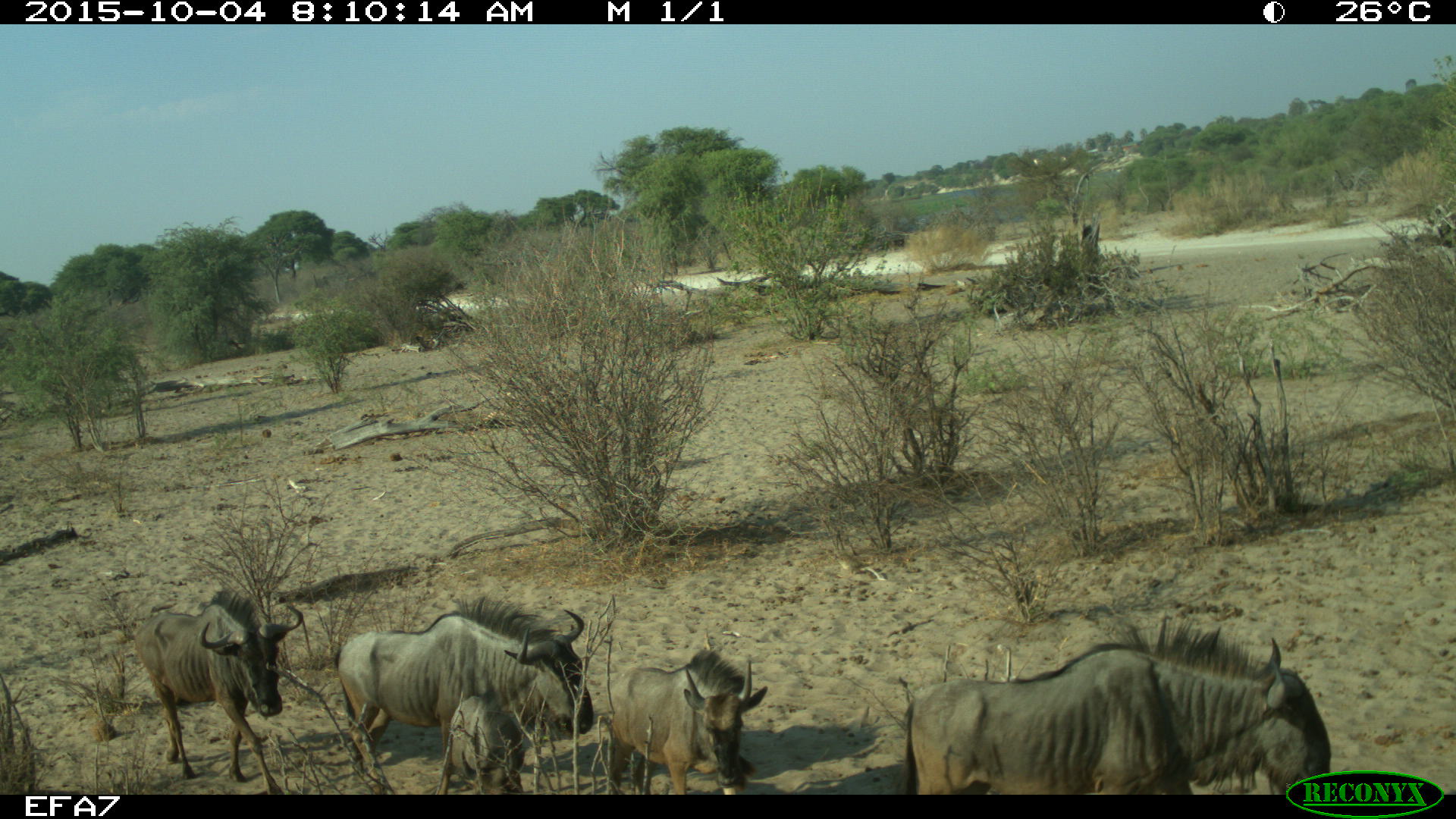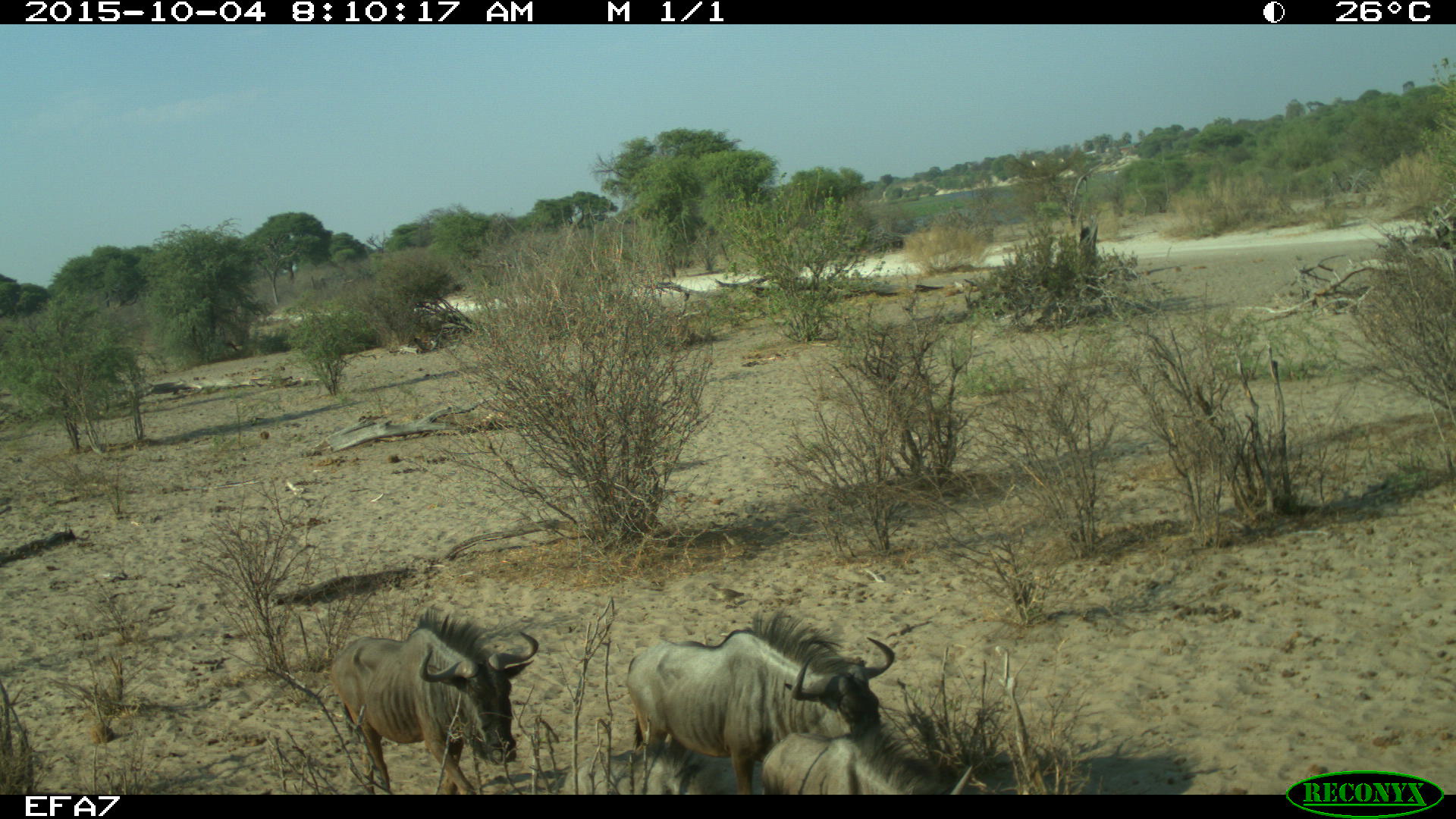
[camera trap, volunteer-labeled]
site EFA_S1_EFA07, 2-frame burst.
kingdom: Animalia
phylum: Chordata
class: Mammalia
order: Artiodactyla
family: Bovidae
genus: Connochaetes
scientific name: Connochaetes taurinus taurinus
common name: blue wildebeest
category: wildebeestblue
Wildebeestblue (blue wildebeest) (Connochaetes taurinus taurinus), count 5. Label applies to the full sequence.